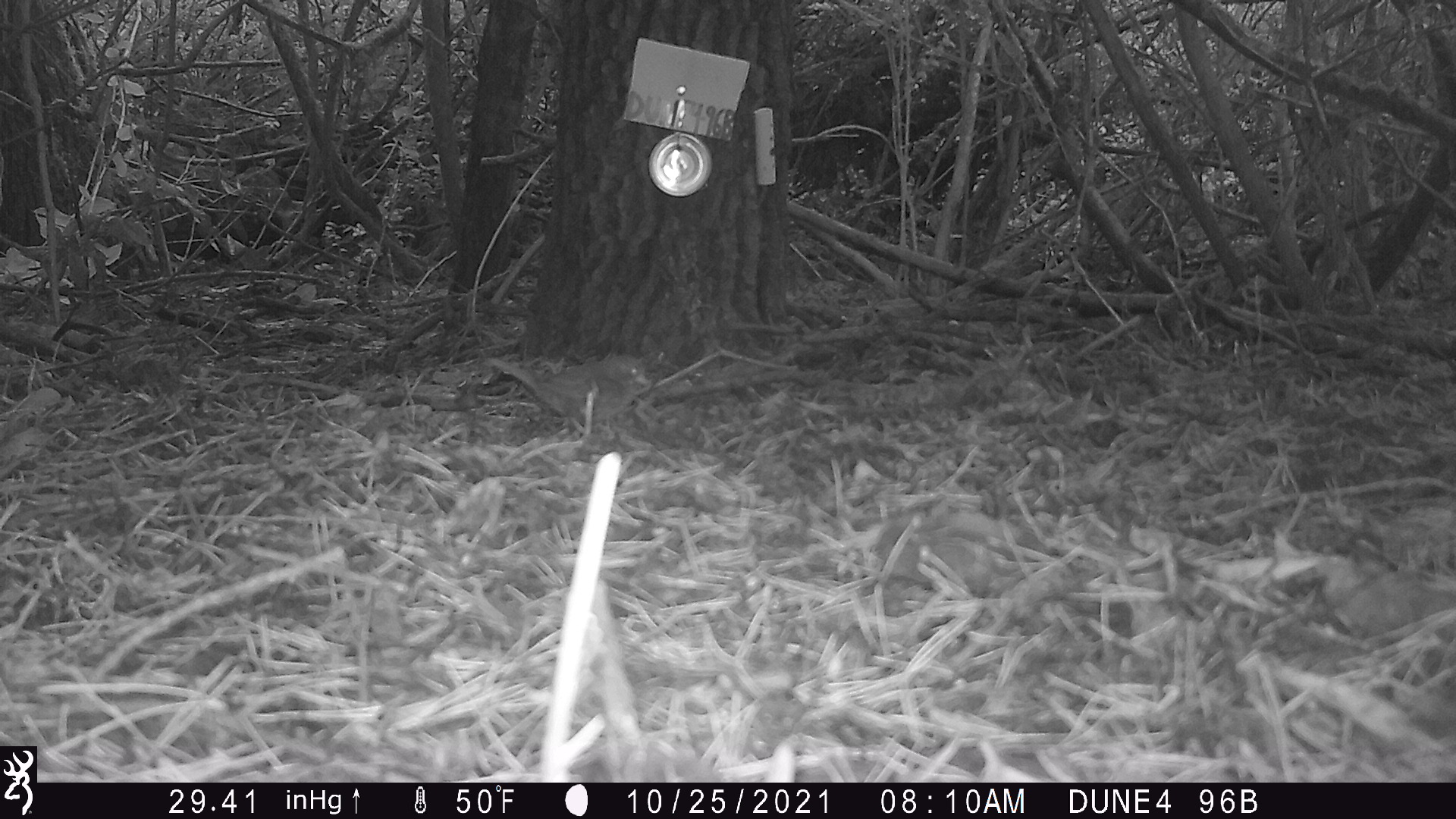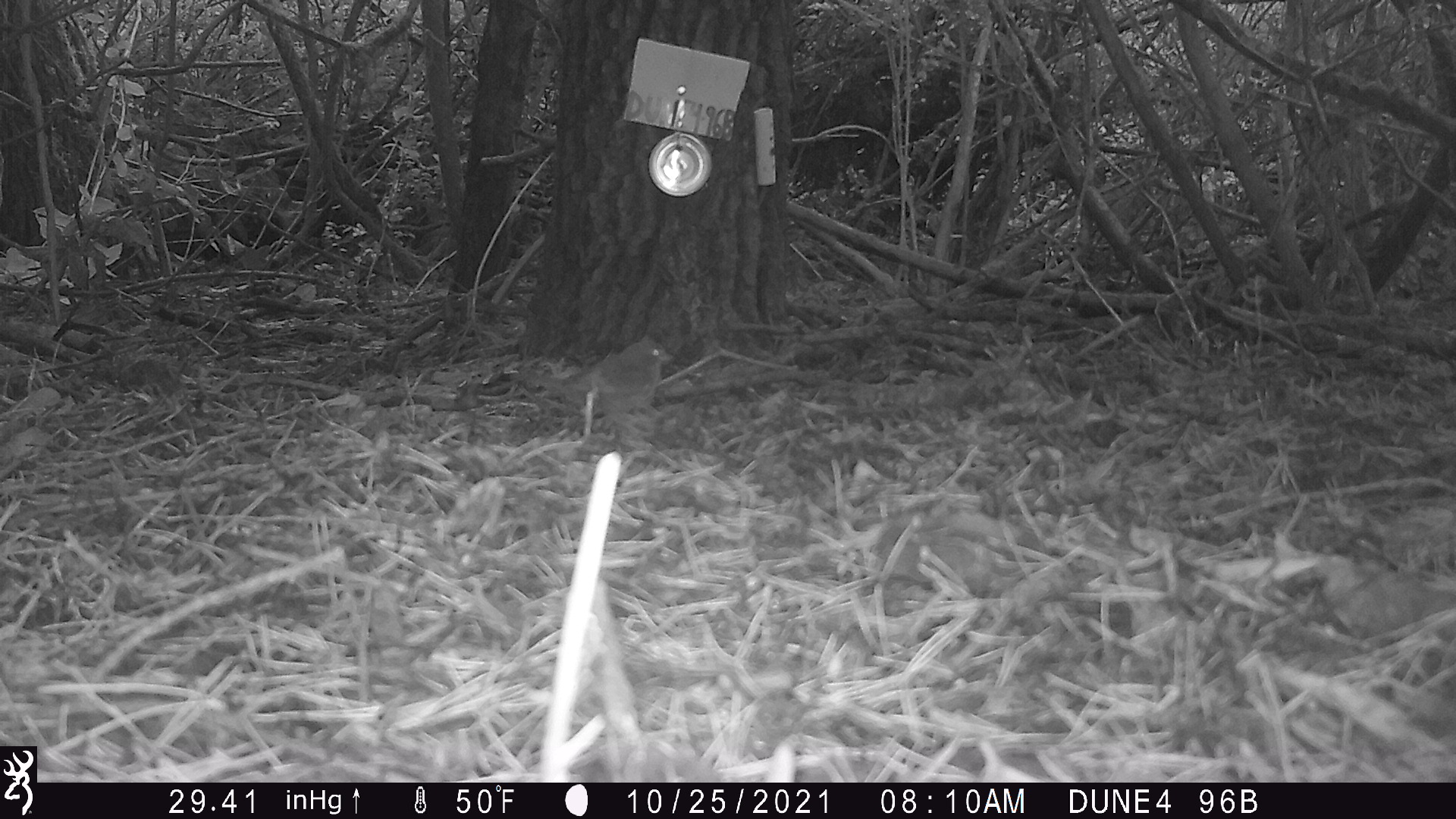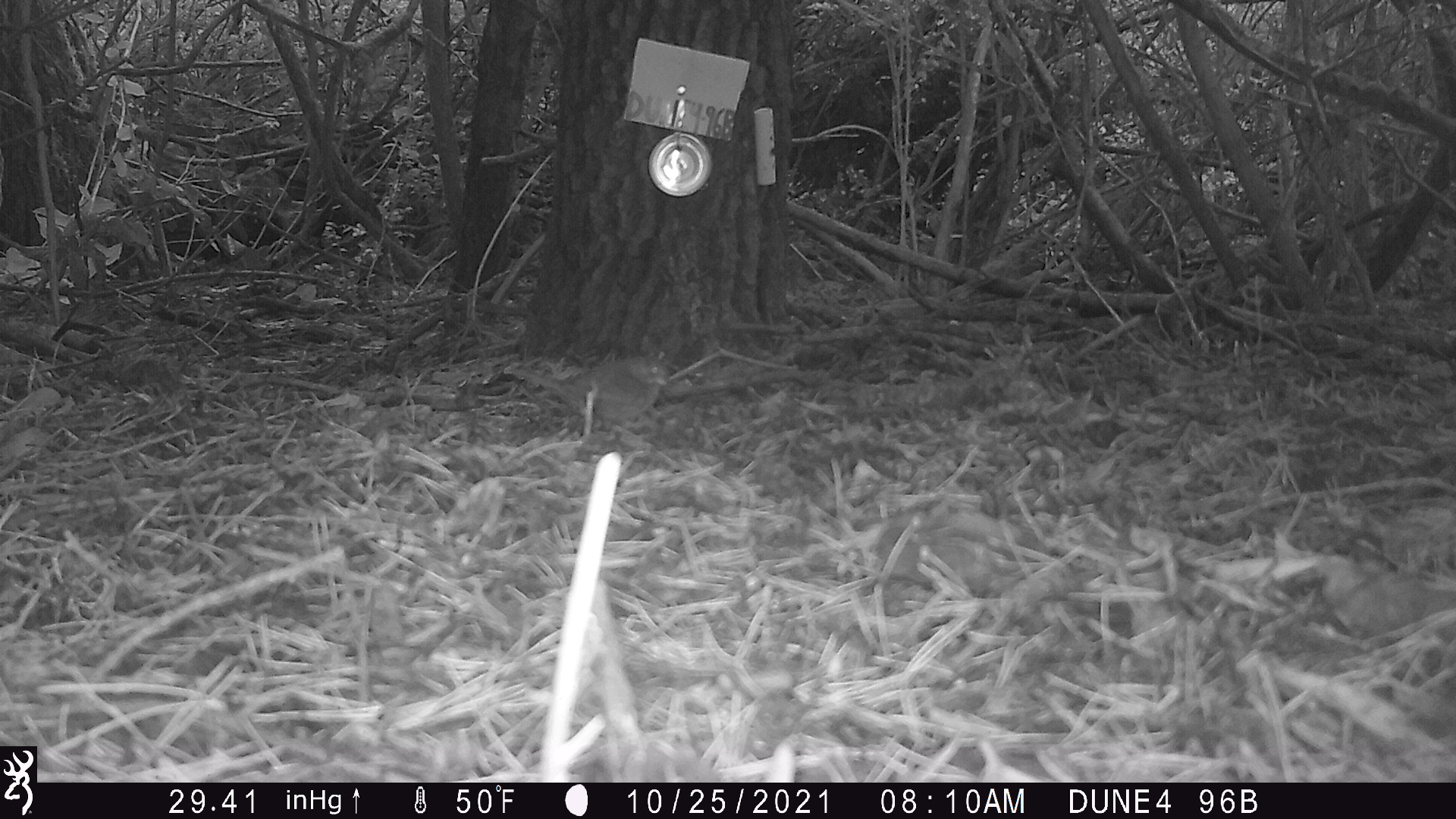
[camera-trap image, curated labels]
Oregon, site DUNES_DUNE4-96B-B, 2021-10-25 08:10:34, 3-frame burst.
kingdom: Animalia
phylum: Chordata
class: Aves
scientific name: Aves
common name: bird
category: other bird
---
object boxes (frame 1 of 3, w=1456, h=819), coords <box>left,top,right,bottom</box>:
other bird: <box>475,340,673,466</box>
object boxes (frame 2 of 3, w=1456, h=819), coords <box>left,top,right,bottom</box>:
other bird: <box>486,326,687,435</box>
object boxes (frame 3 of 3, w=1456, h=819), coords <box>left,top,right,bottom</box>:
other bird: <box>486,348,694,446</box>